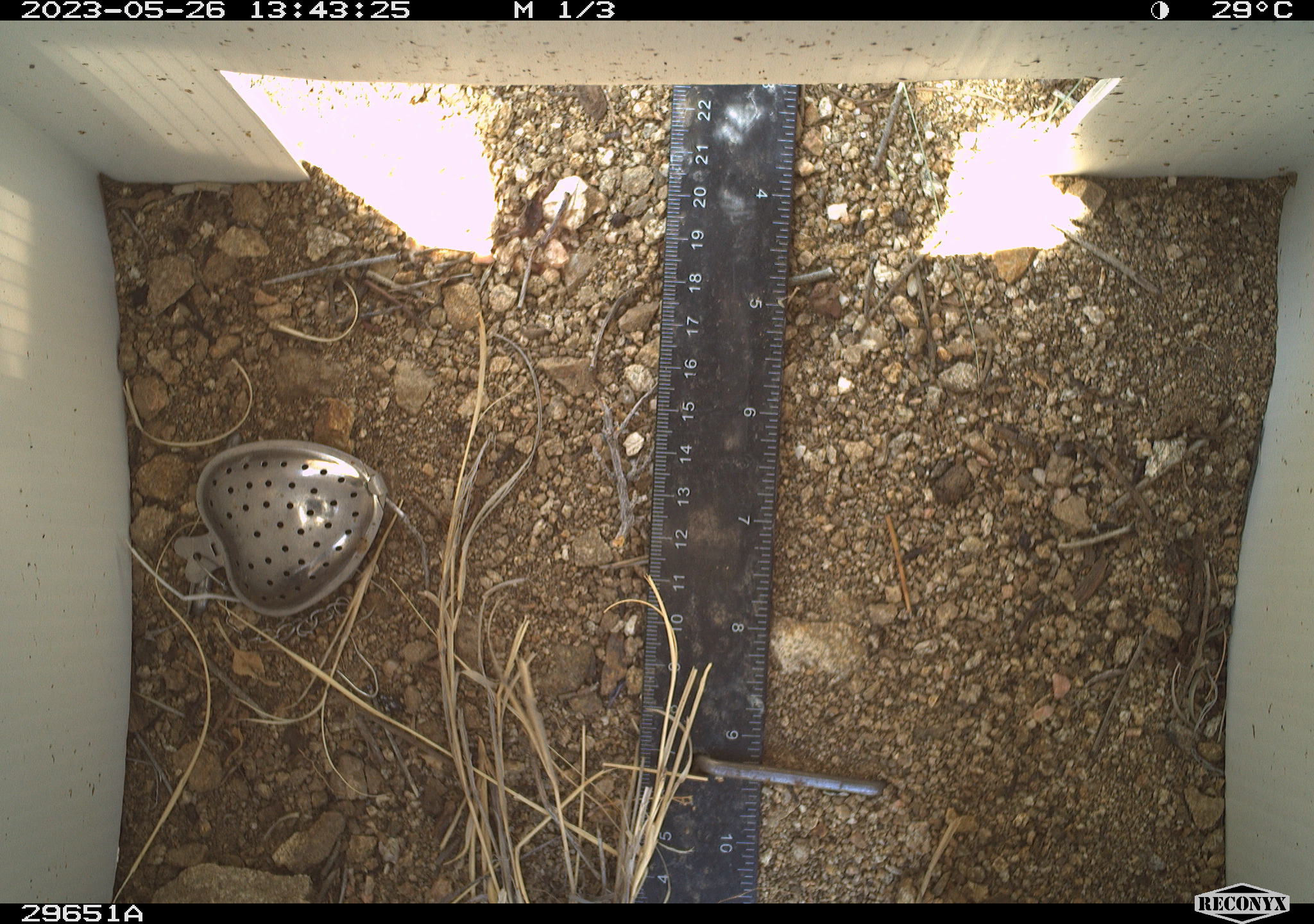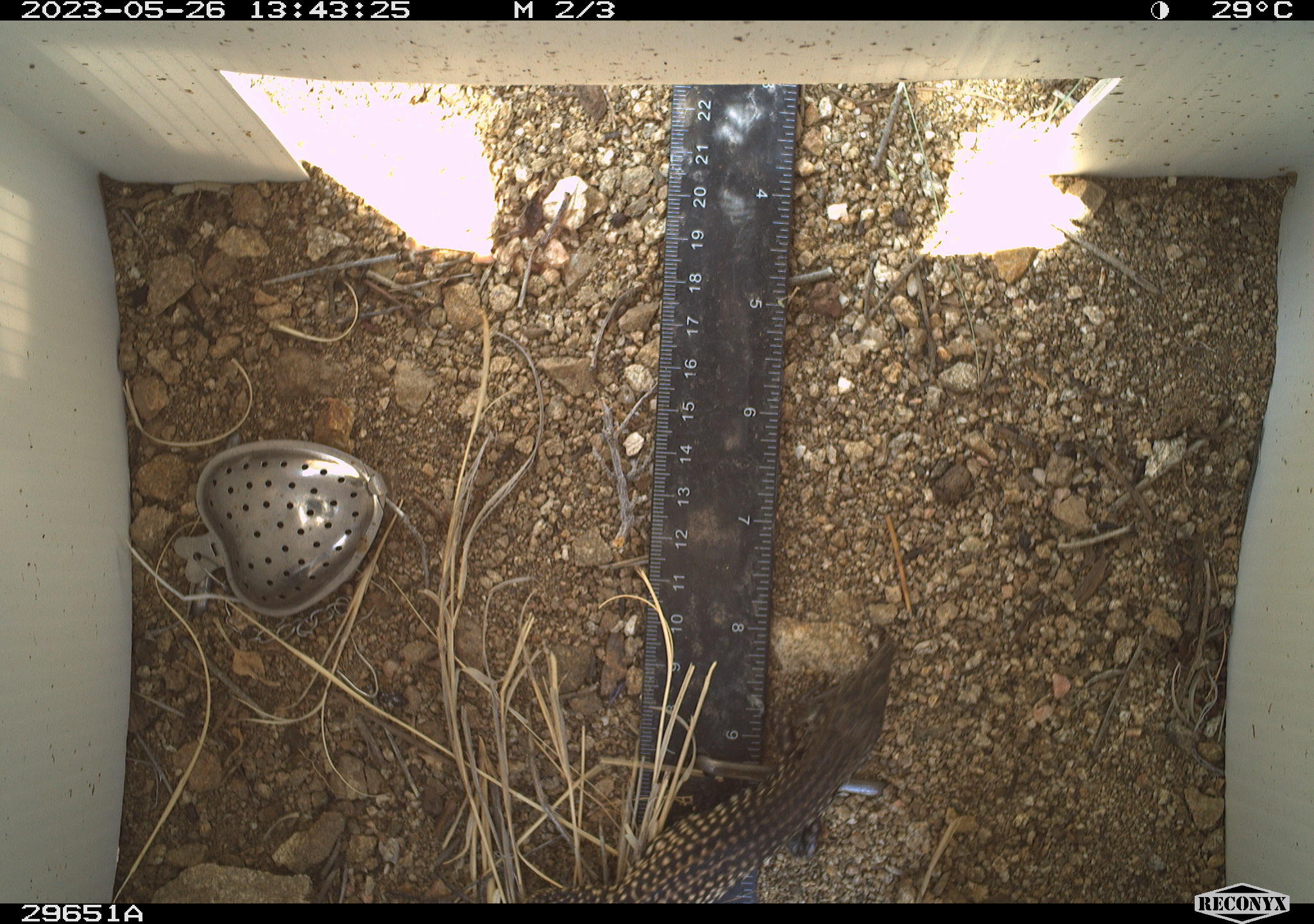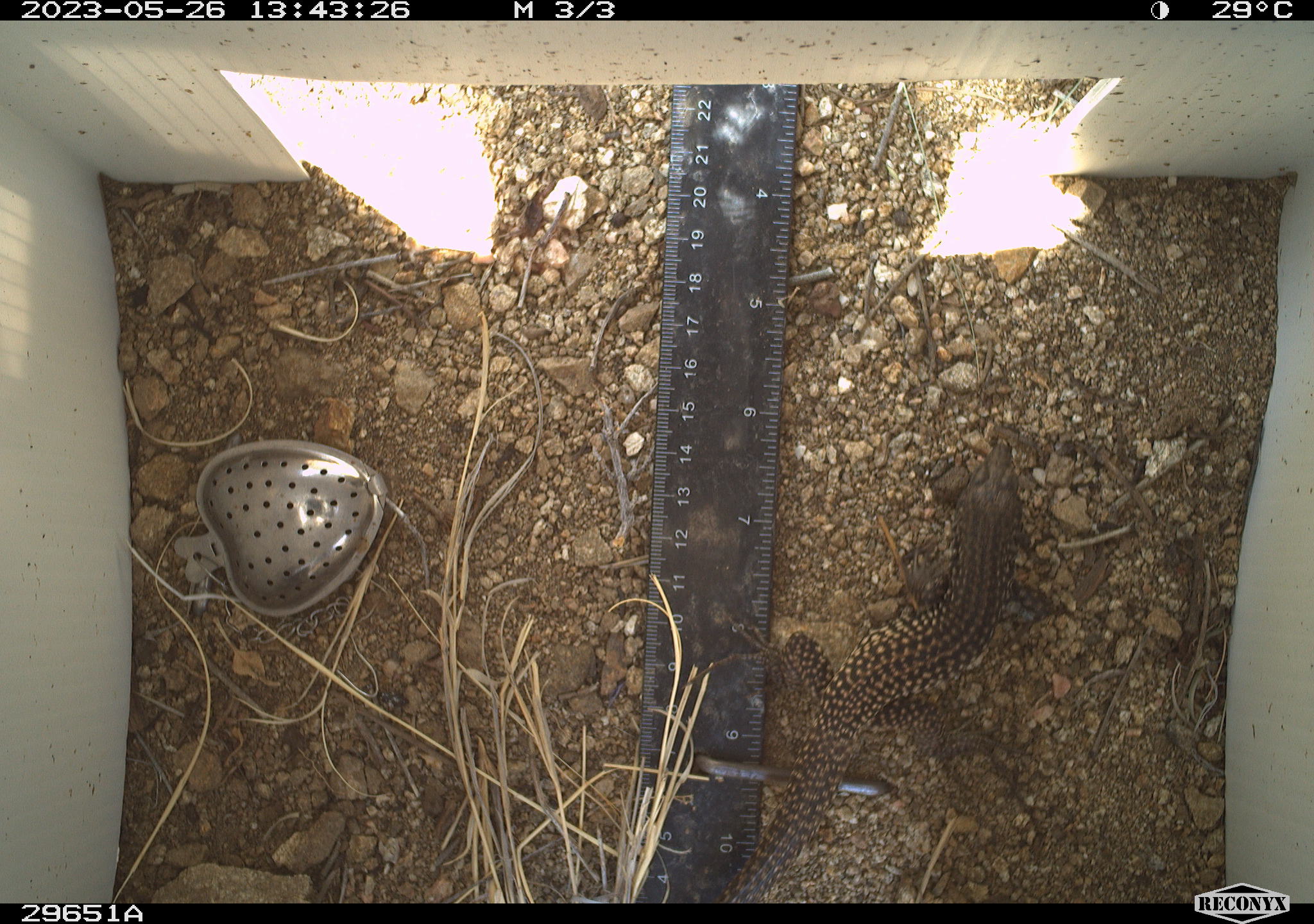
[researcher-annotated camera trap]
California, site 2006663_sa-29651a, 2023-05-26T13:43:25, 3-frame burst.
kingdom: Animalia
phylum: Chordata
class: Reptilia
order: Squamata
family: Teiidae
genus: Aspidoscelis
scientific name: Aspidoscelis tigris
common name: western whiptail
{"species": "western whiptail (Aspidoscelis tigris)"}